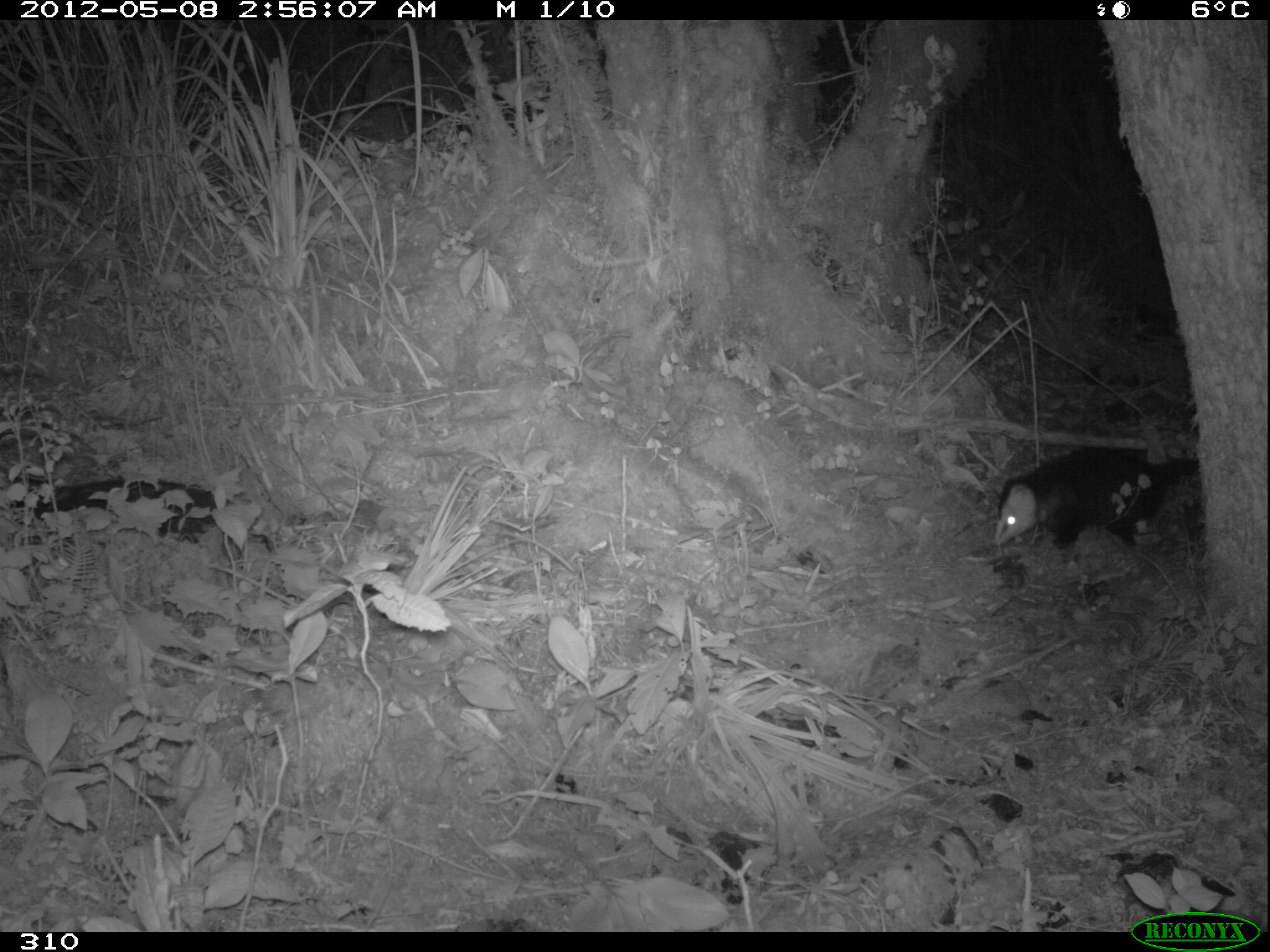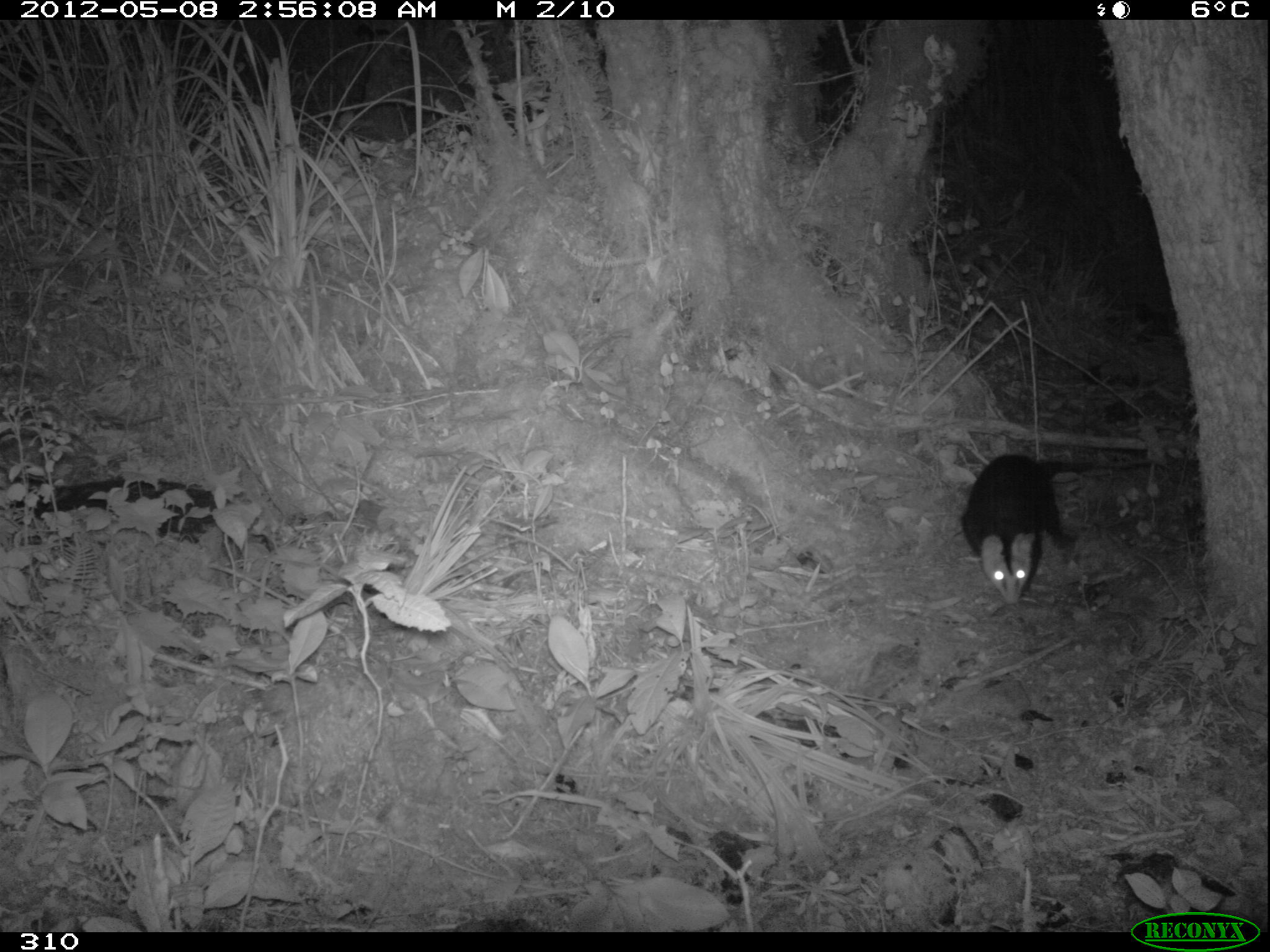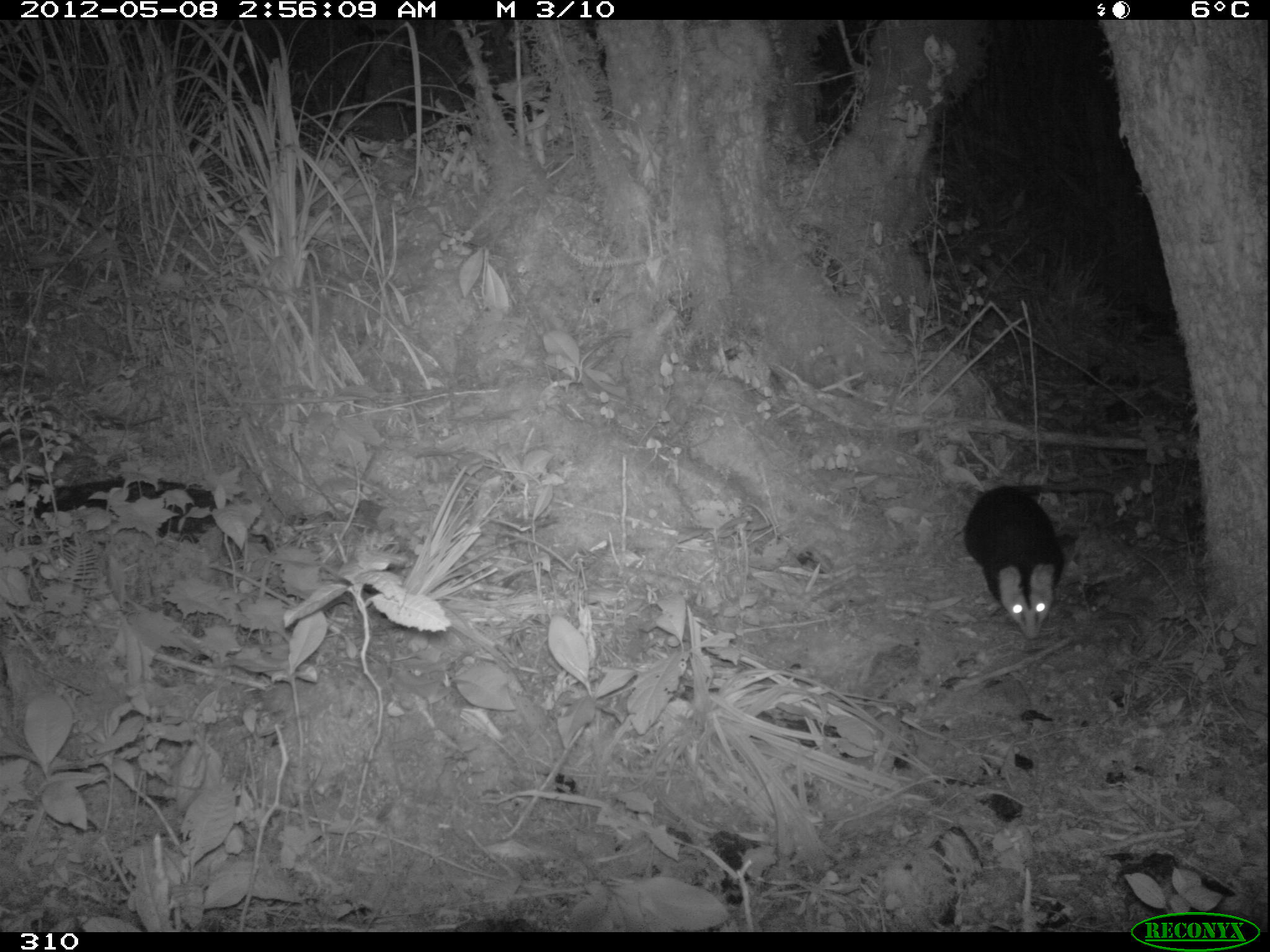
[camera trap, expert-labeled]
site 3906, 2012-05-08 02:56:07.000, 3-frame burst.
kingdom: Animalia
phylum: Chordata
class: Mammalia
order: Didelphimorphia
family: Didelphidae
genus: Didelphis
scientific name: Didelphis pernigra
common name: andean white-eared opossum